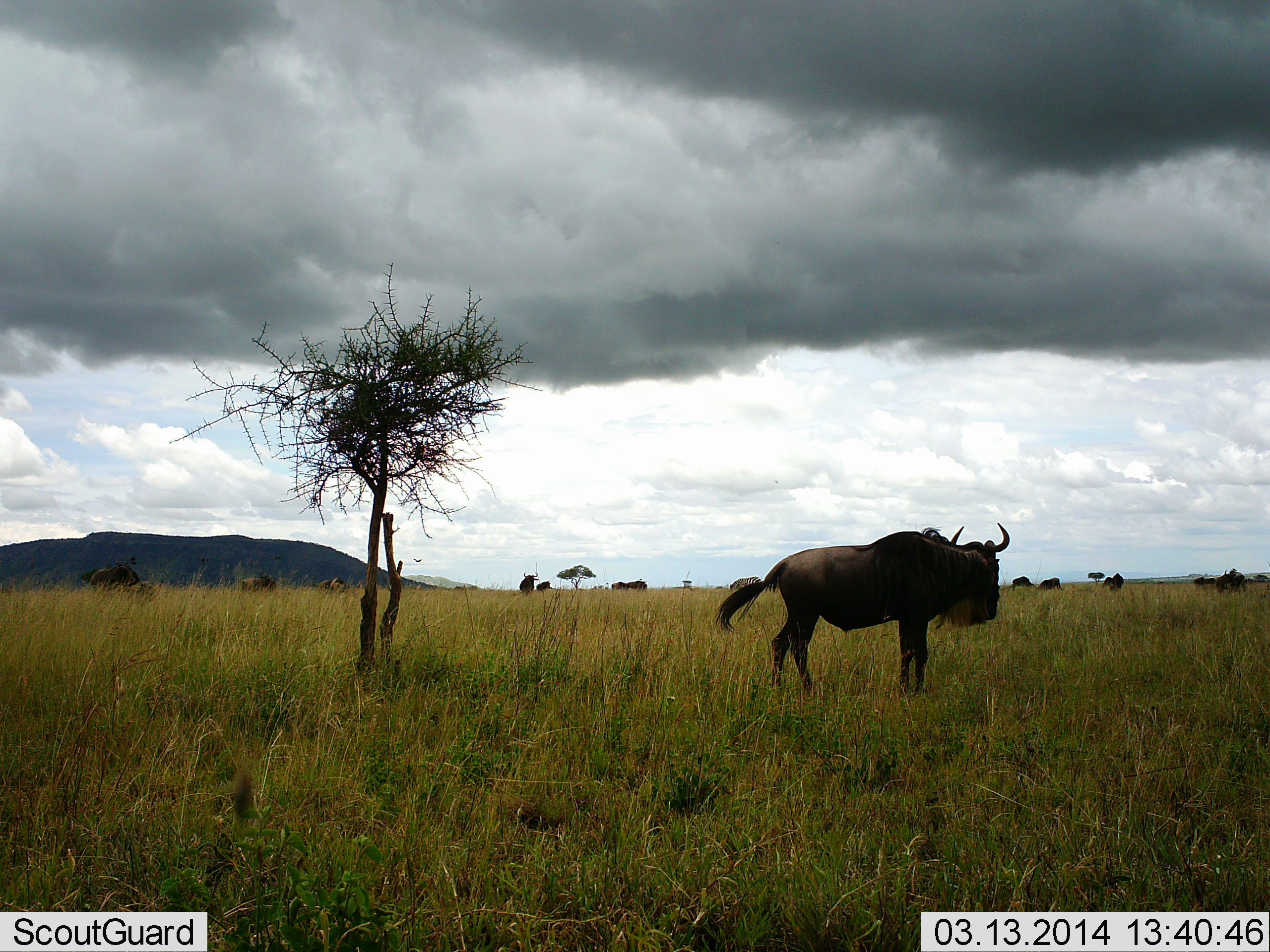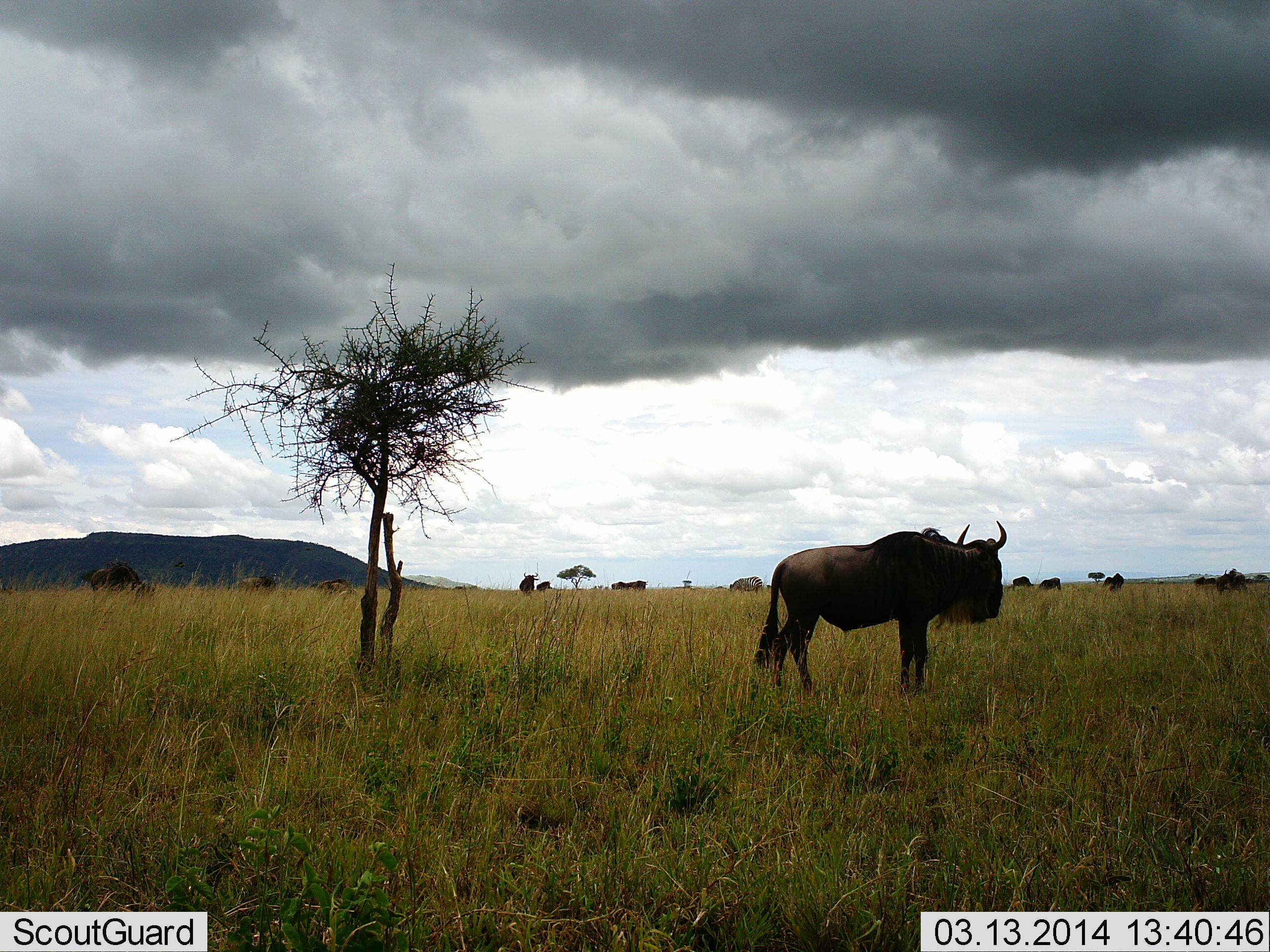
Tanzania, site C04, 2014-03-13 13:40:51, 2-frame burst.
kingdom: Animalia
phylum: Chordata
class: Mammalia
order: Artiodactyla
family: Bovidae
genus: Connochaetes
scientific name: Connochaetes taurinus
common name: blue wildebeest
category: wildebeest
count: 11-50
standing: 91%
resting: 0%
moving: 0%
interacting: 0%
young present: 0%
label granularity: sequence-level